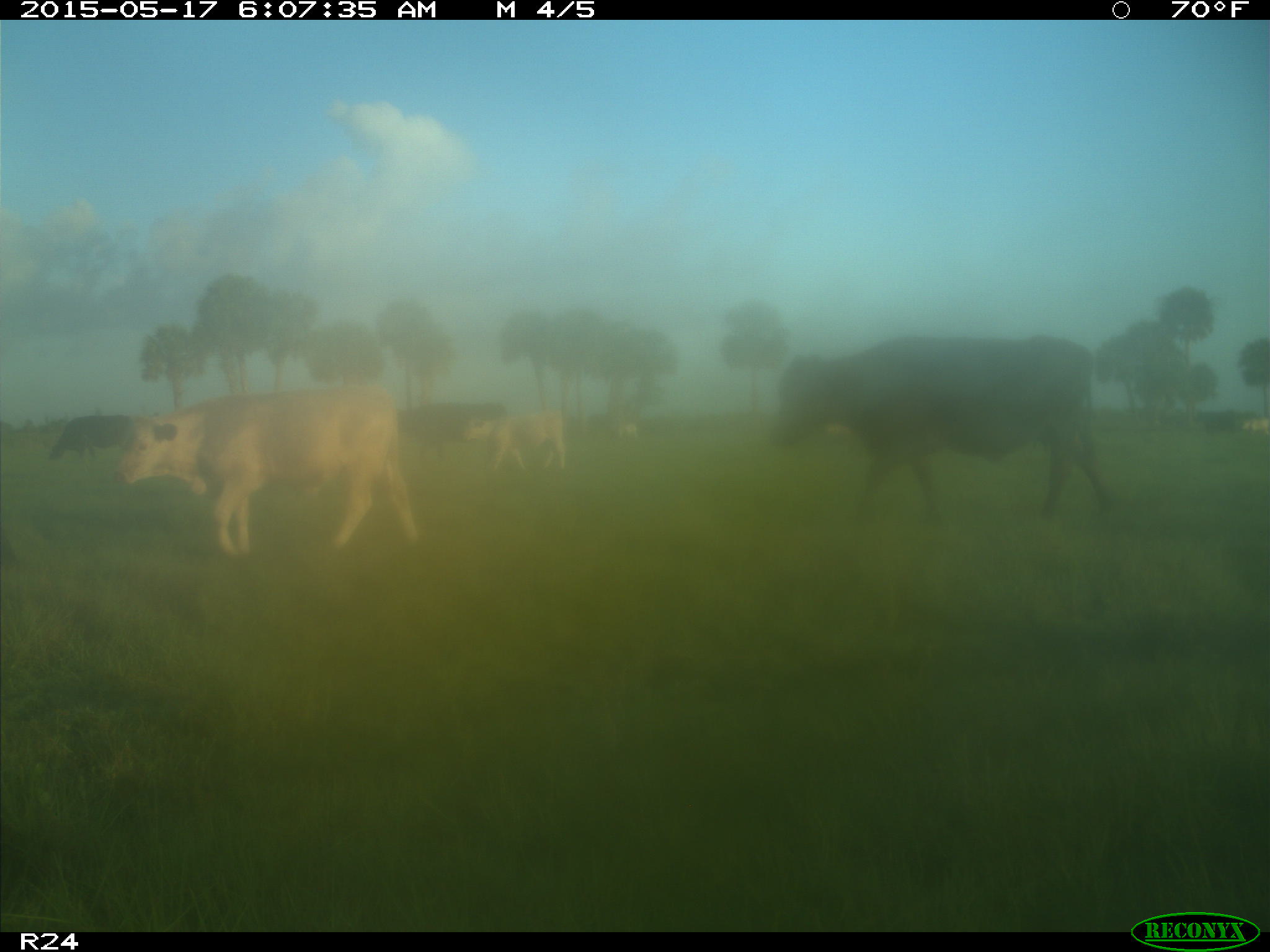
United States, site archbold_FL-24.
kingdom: Animalia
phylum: Chordata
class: Mammalia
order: Artiodactyla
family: Bovidae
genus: Bos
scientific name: Bos taurus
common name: domestic cow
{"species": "Bos taurus (domestic cow)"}